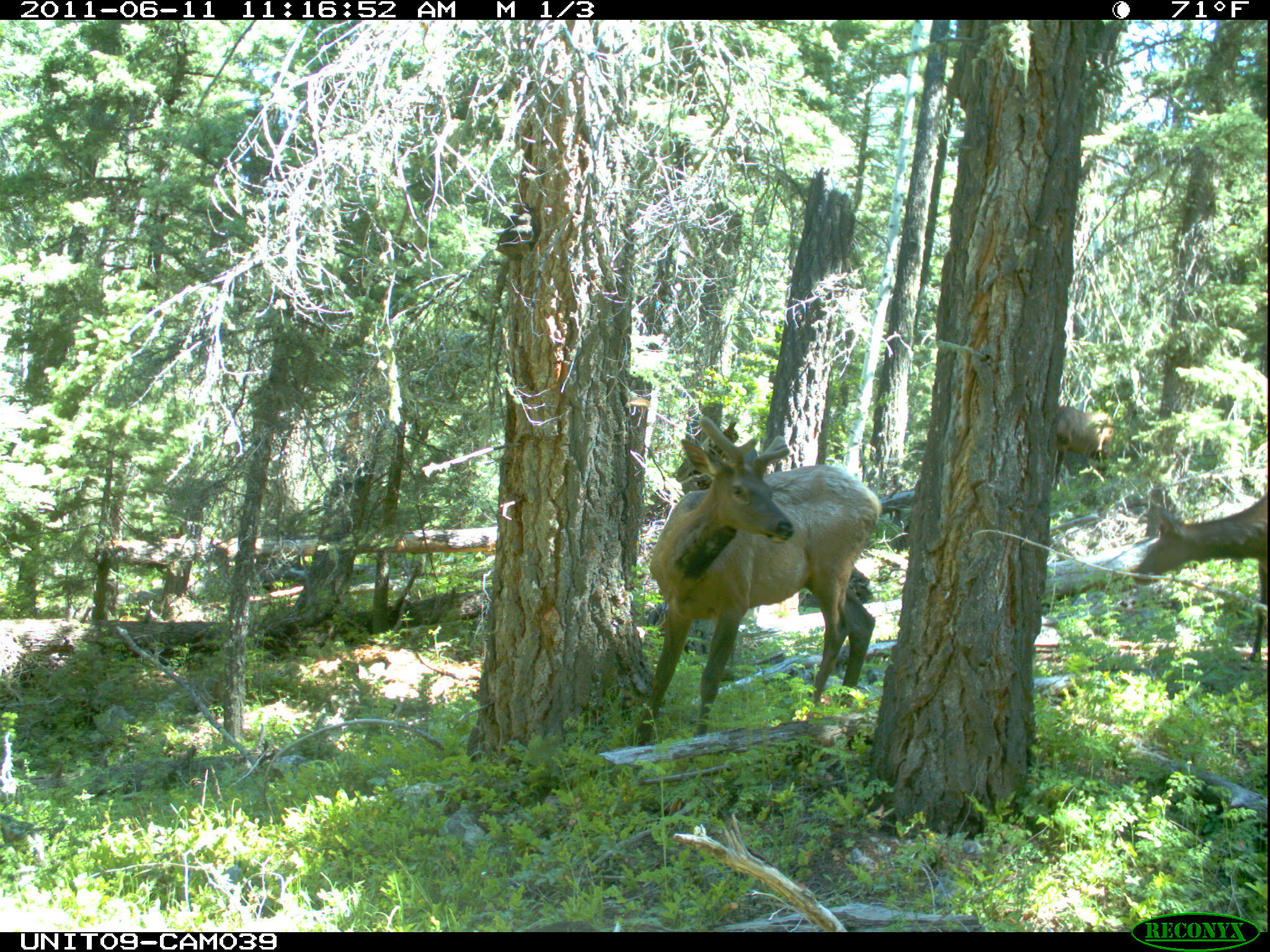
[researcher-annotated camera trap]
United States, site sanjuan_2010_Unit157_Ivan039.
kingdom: Animalia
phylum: Chordata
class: Mammalia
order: Artiodactyla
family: Cervidae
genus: Cervus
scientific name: Cervus elaphus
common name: red deer